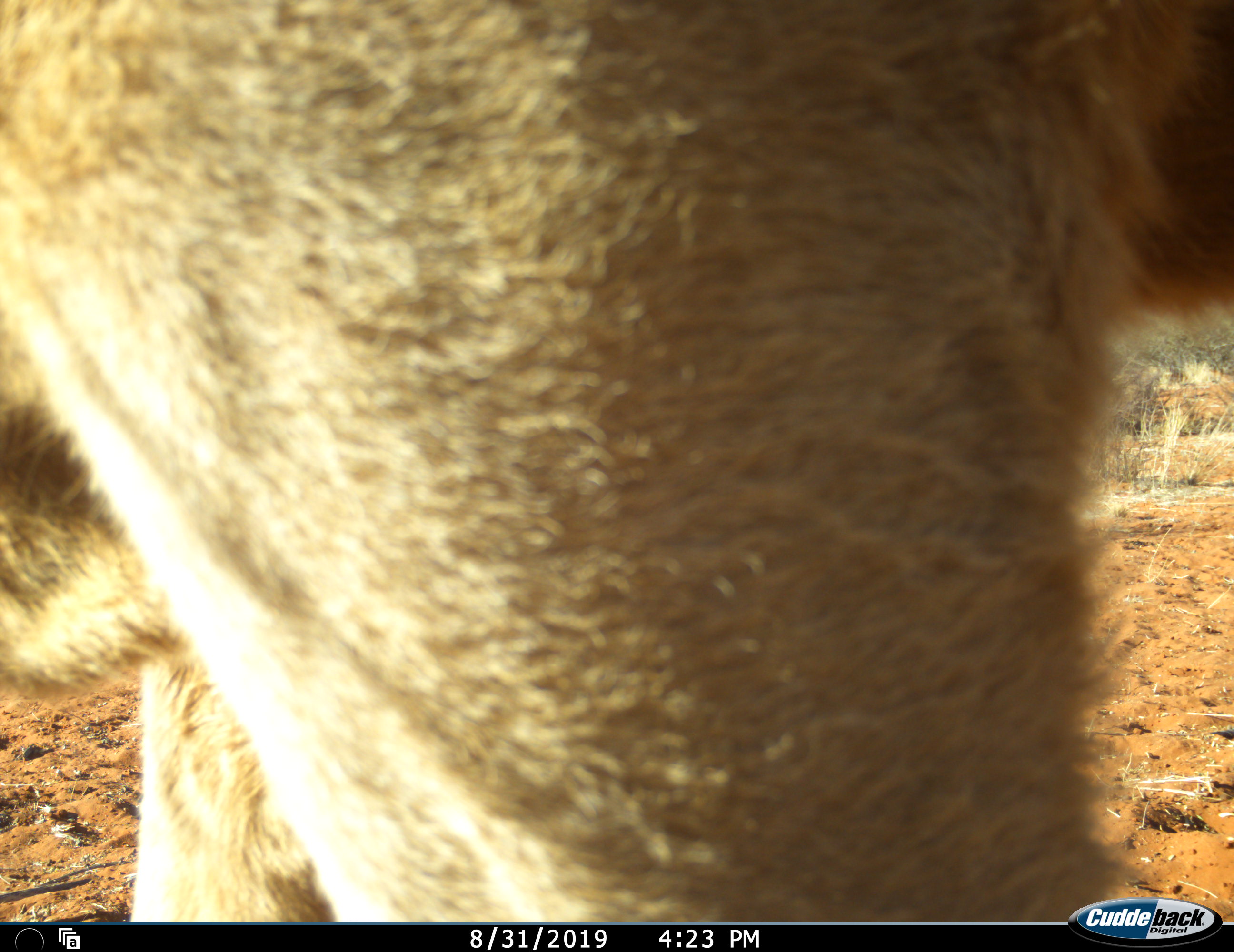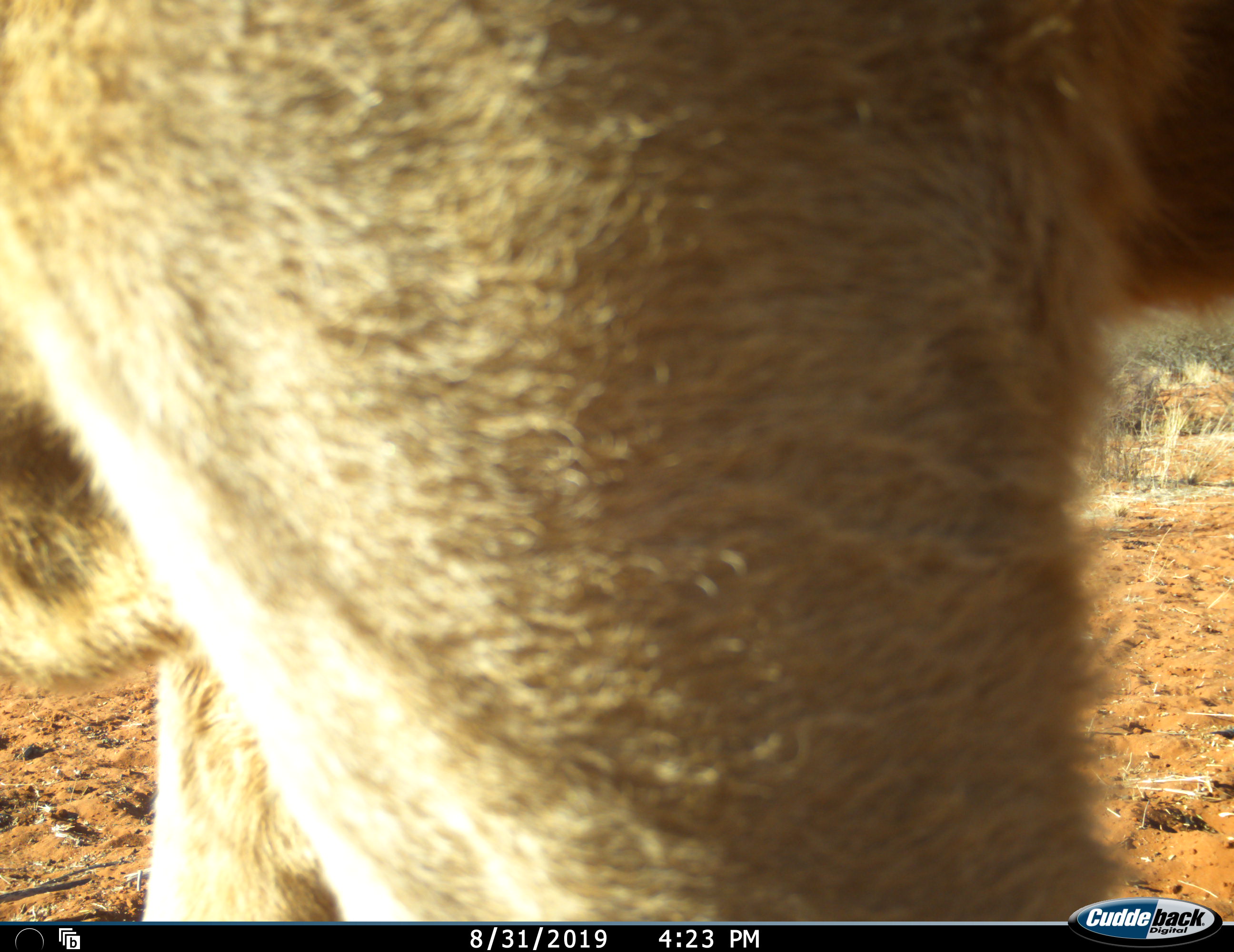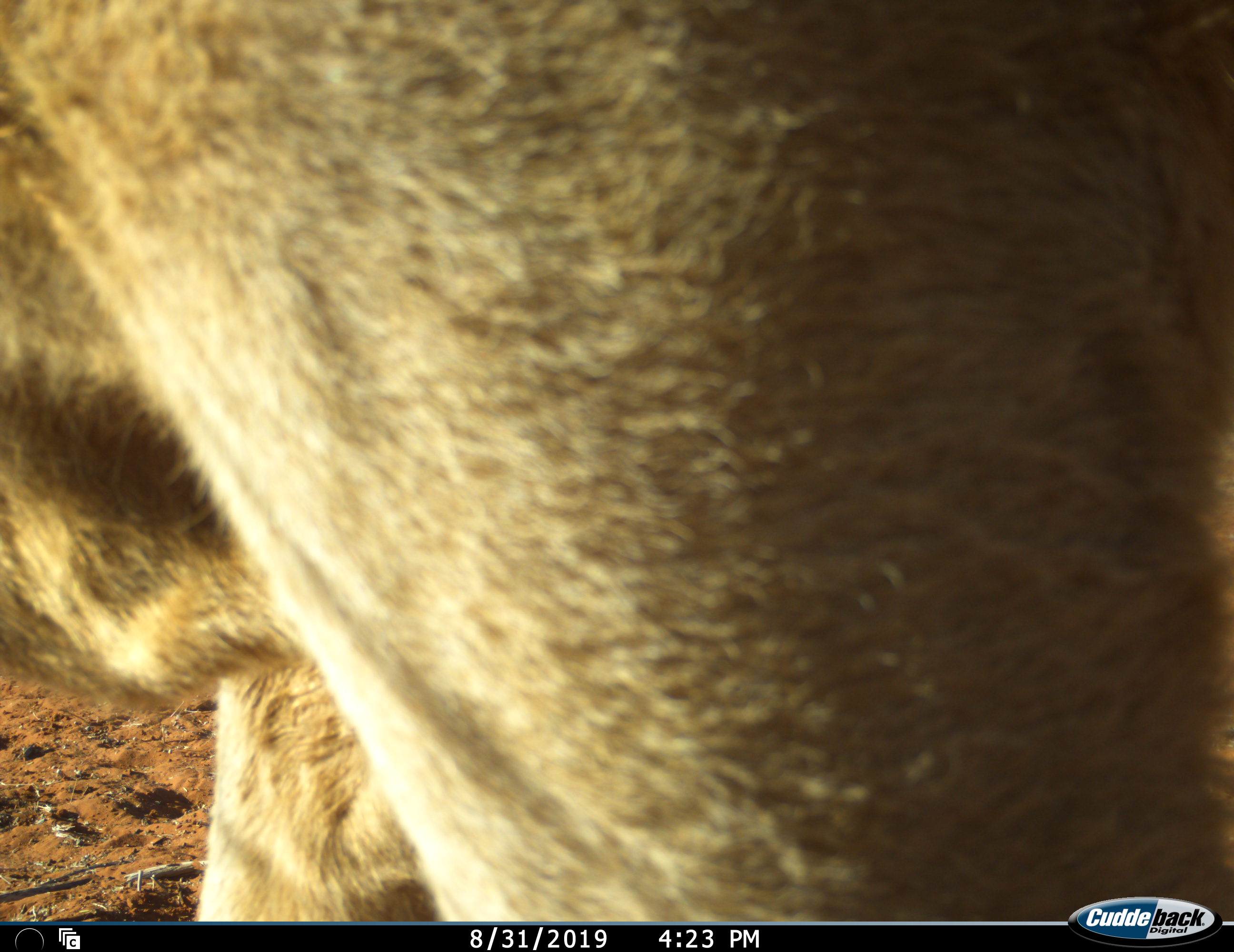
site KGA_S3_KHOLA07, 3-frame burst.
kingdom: Animalia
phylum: Chordata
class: Mammalia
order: Artiodactyla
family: Bovidae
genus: Tragelaphus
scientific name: Tragelaphus oryx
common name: eland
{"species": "eland (Tragelaphus oryx)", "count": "1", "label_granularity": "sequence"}